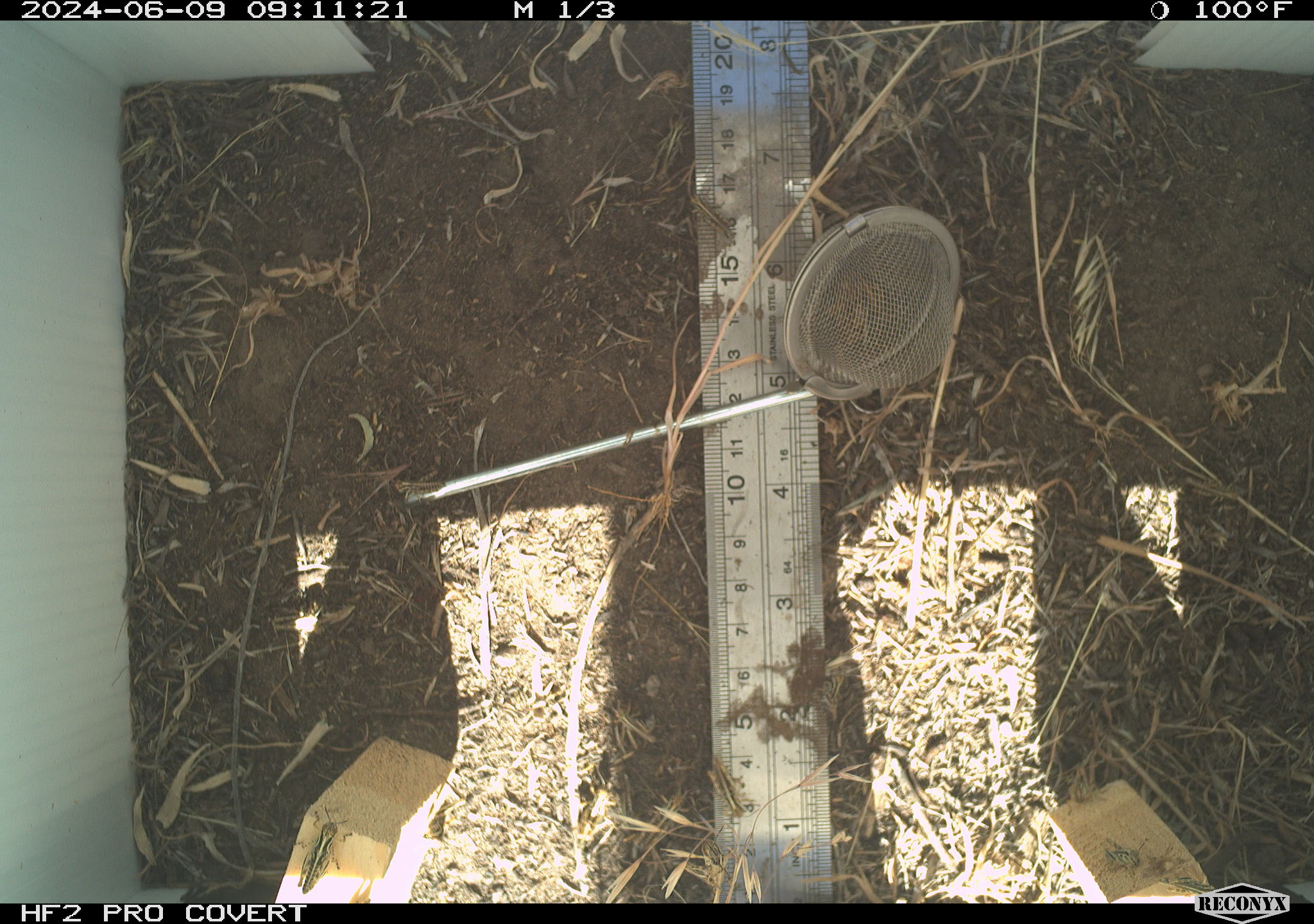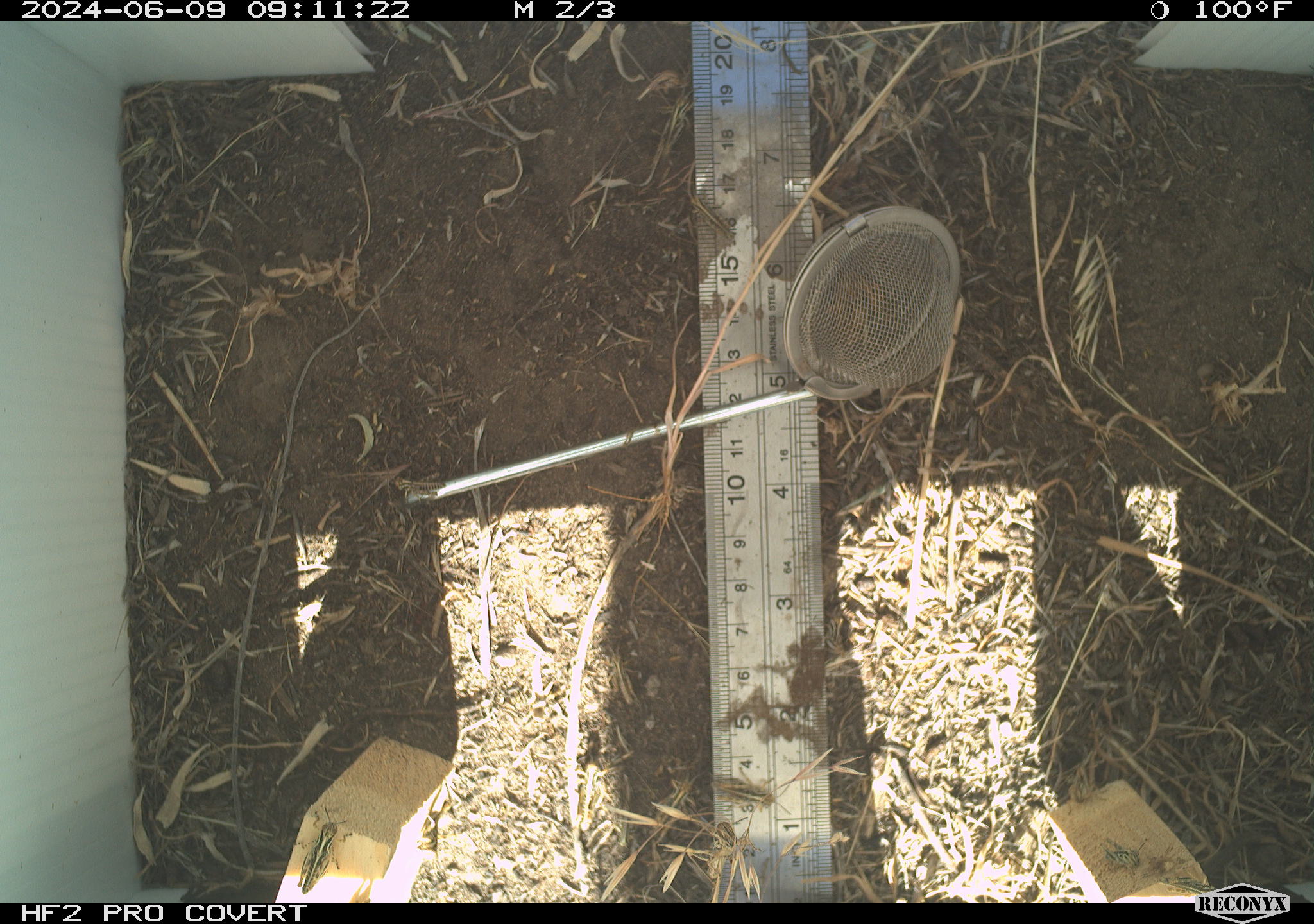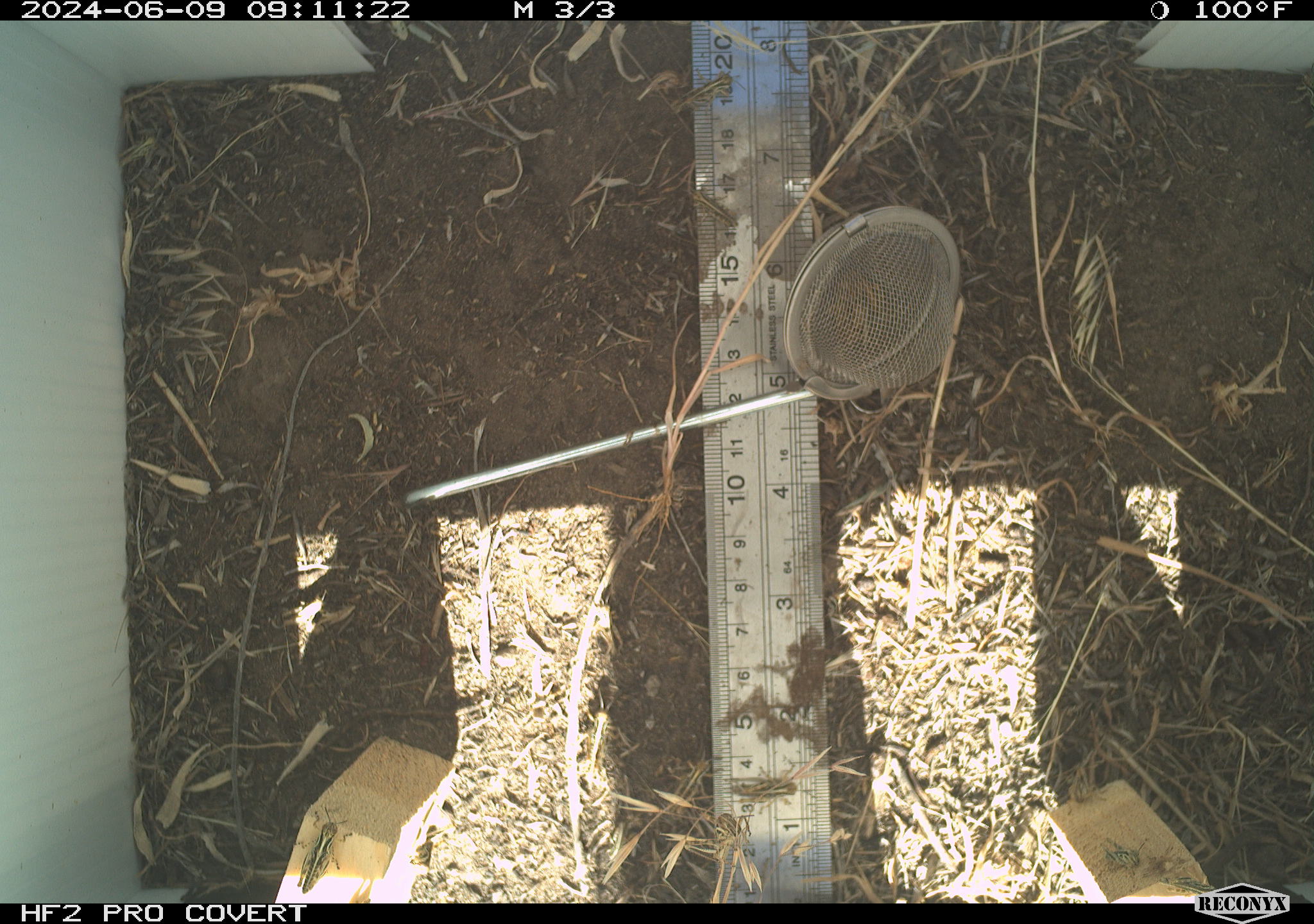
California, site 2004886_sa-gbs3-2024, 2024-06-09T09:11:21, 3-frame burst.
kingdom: Animalia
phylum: Arthropoda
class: Insecta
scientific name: Insecta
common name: insect